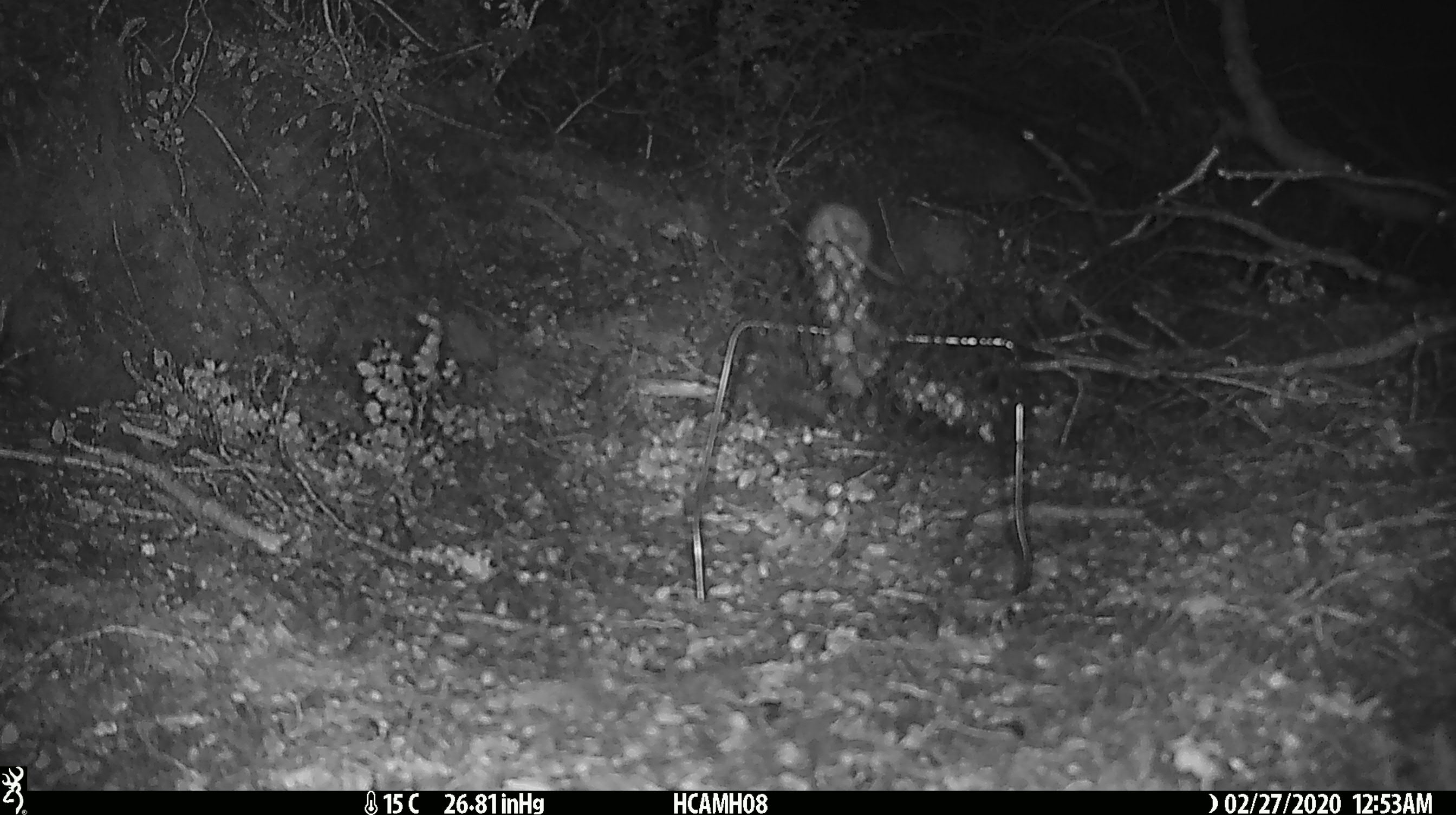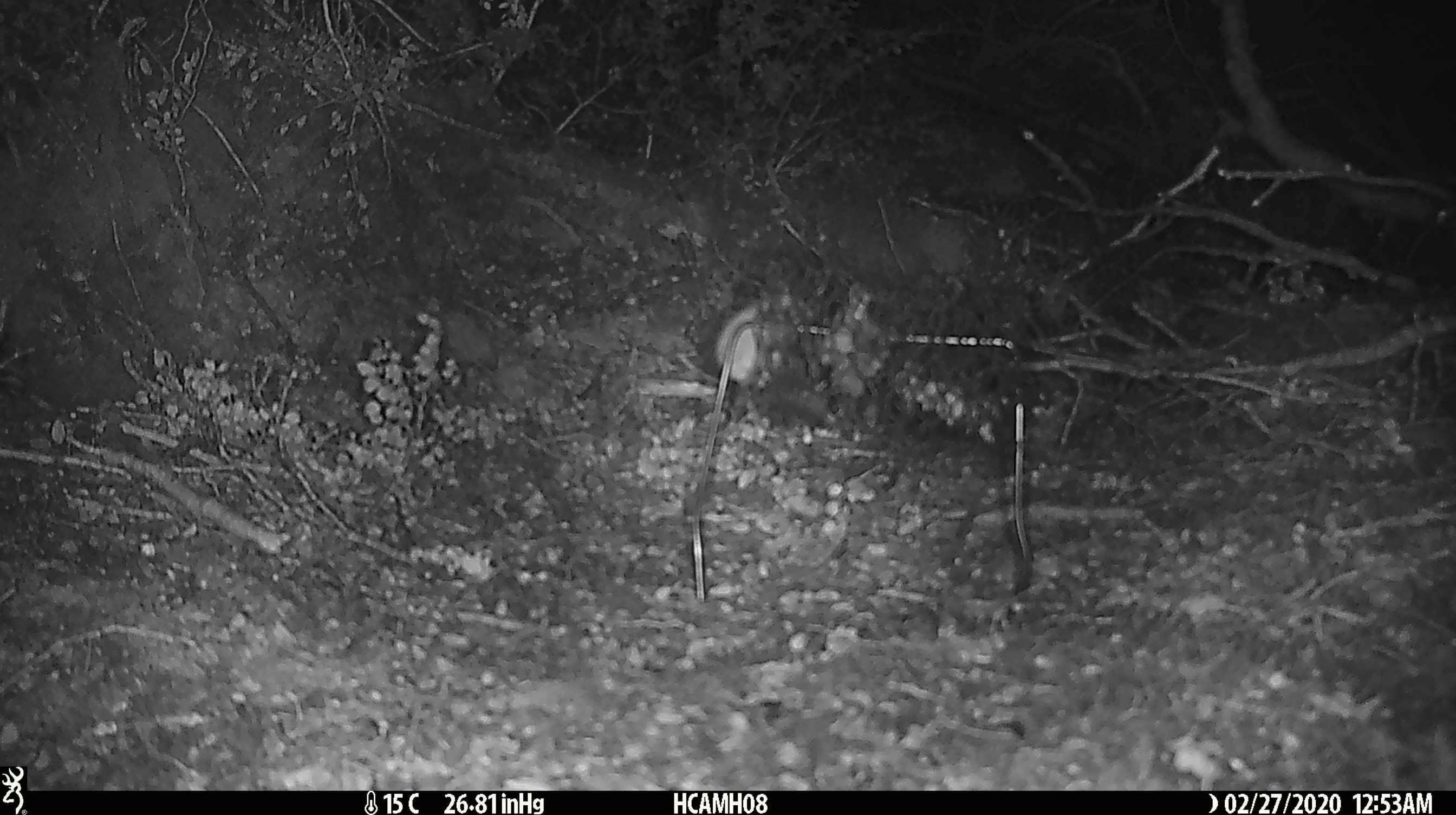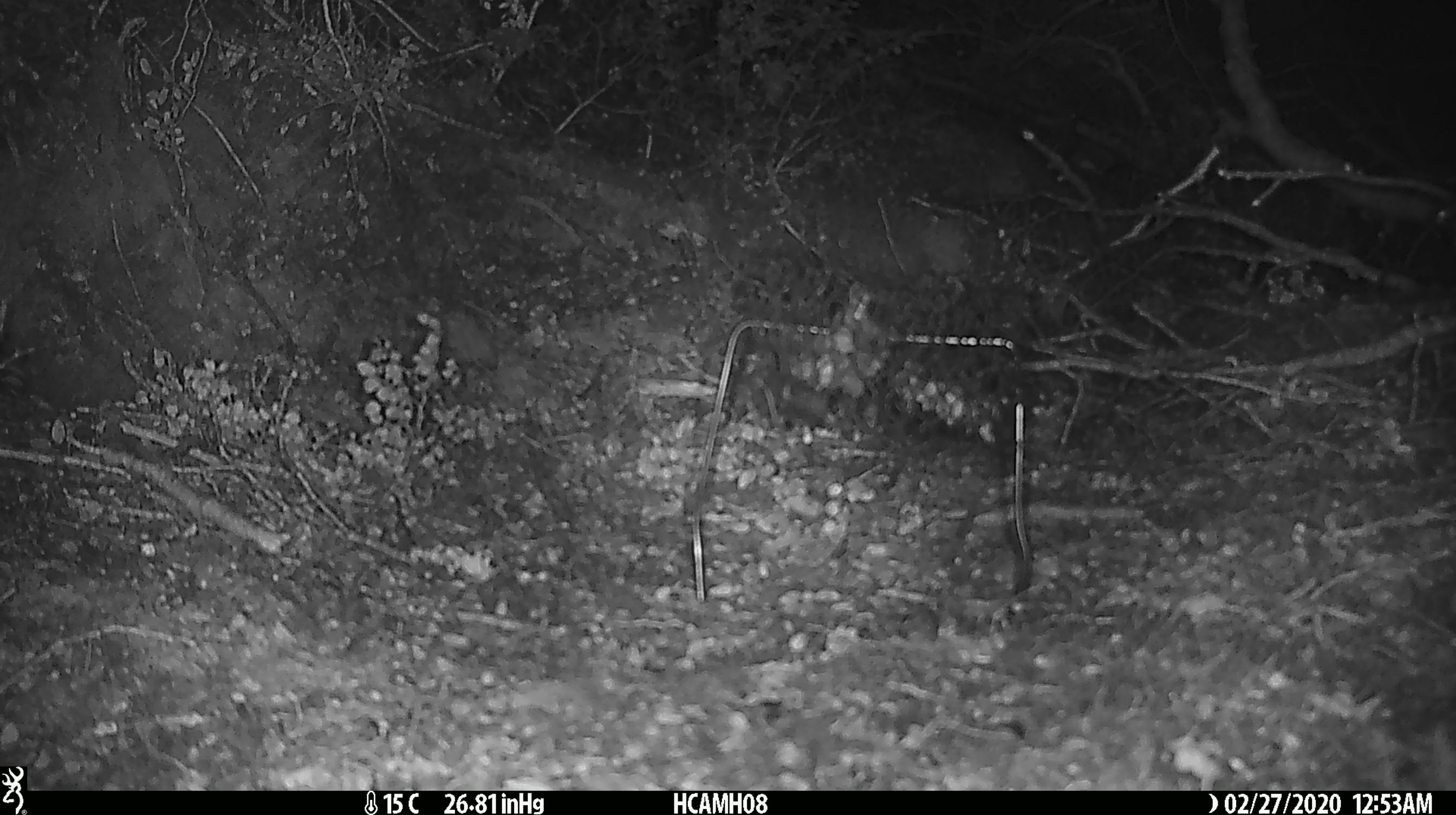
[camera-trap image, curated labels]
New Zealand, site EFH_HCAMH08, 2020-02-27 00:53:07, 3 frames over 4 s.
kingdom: Animalia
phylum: Chordata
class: Mammalia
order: Rodentia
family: Muridae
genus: Mus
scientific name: Mus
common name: mouse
Mouse (Mus).